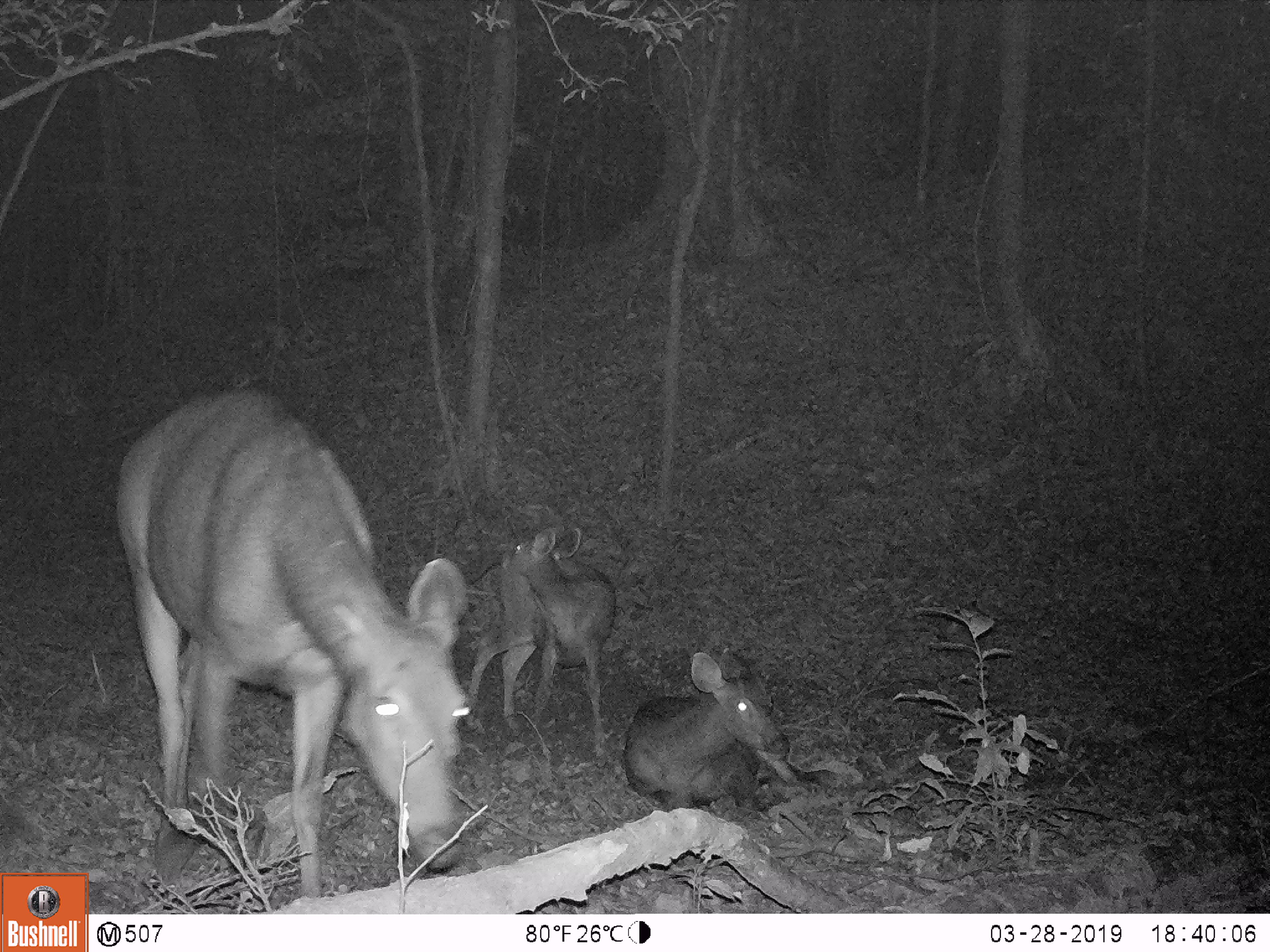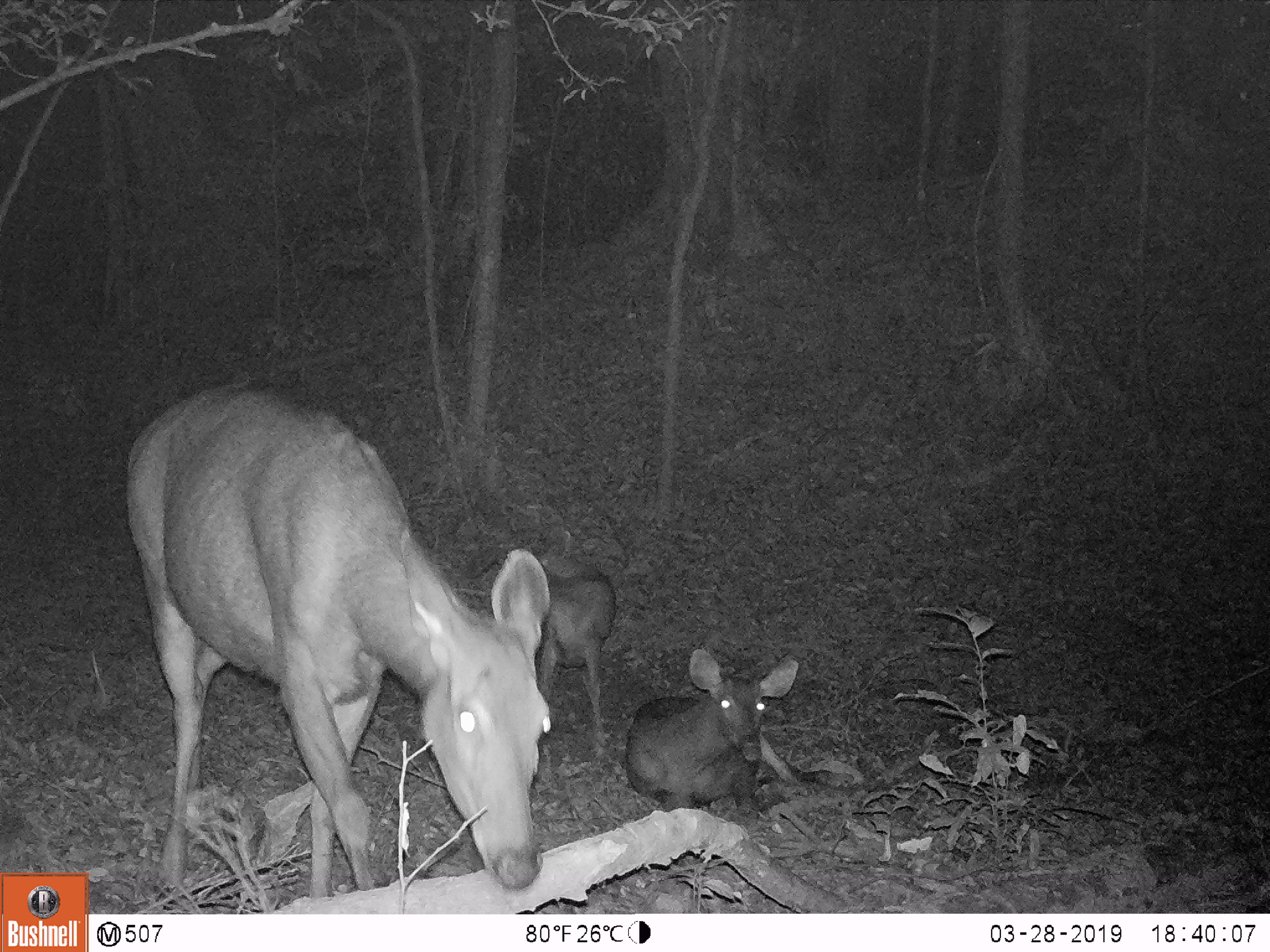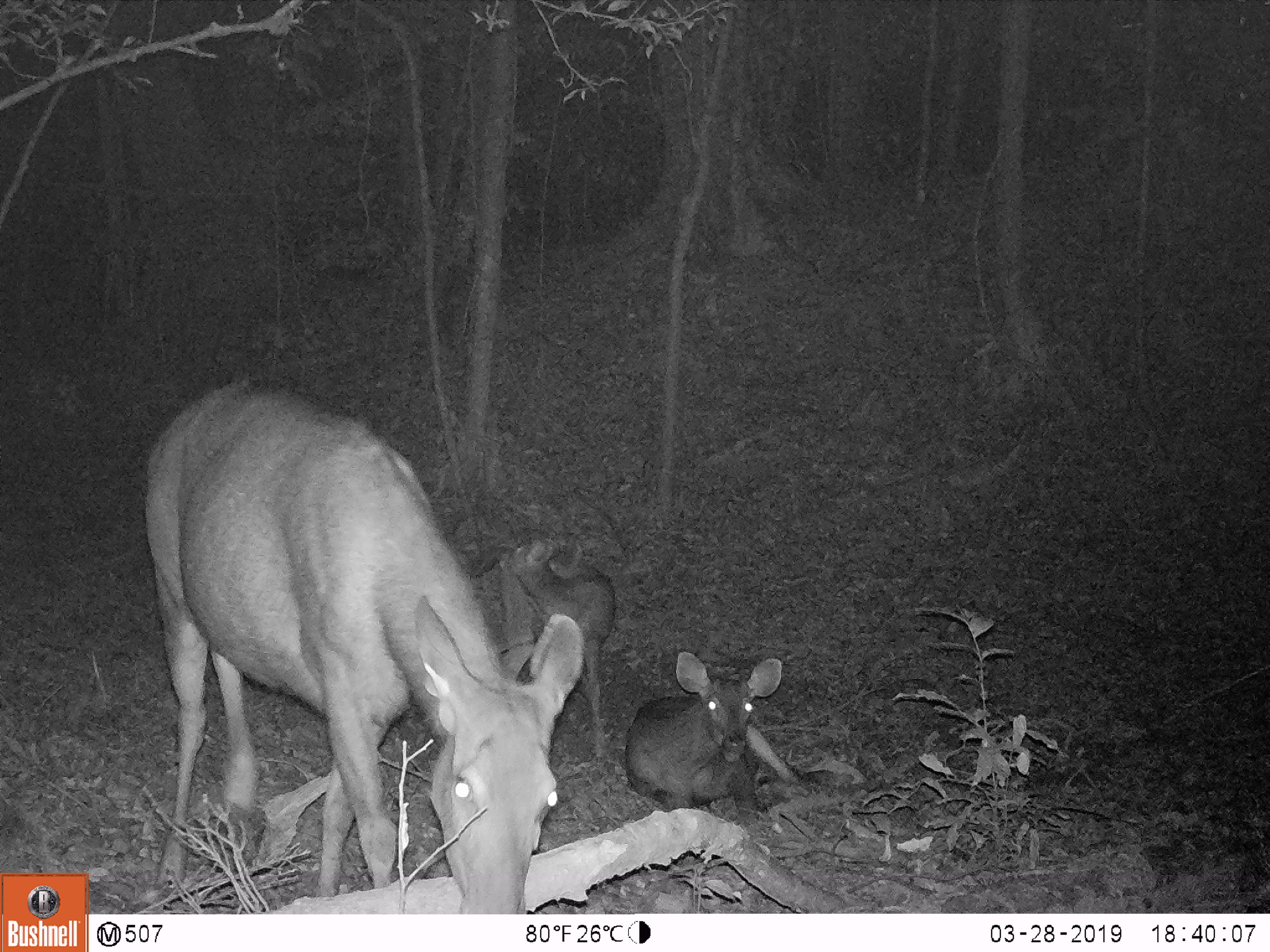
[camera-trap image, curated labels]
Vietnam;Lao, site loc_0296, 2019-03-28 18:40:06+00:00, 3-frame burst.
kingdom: Animalia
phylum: Chordata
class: Mammalia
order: Artiodactyla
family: Cervidae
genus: Rusa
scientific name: Rusa unicolor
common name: sambar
Sambar (Rusa unicolor). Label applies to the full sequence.